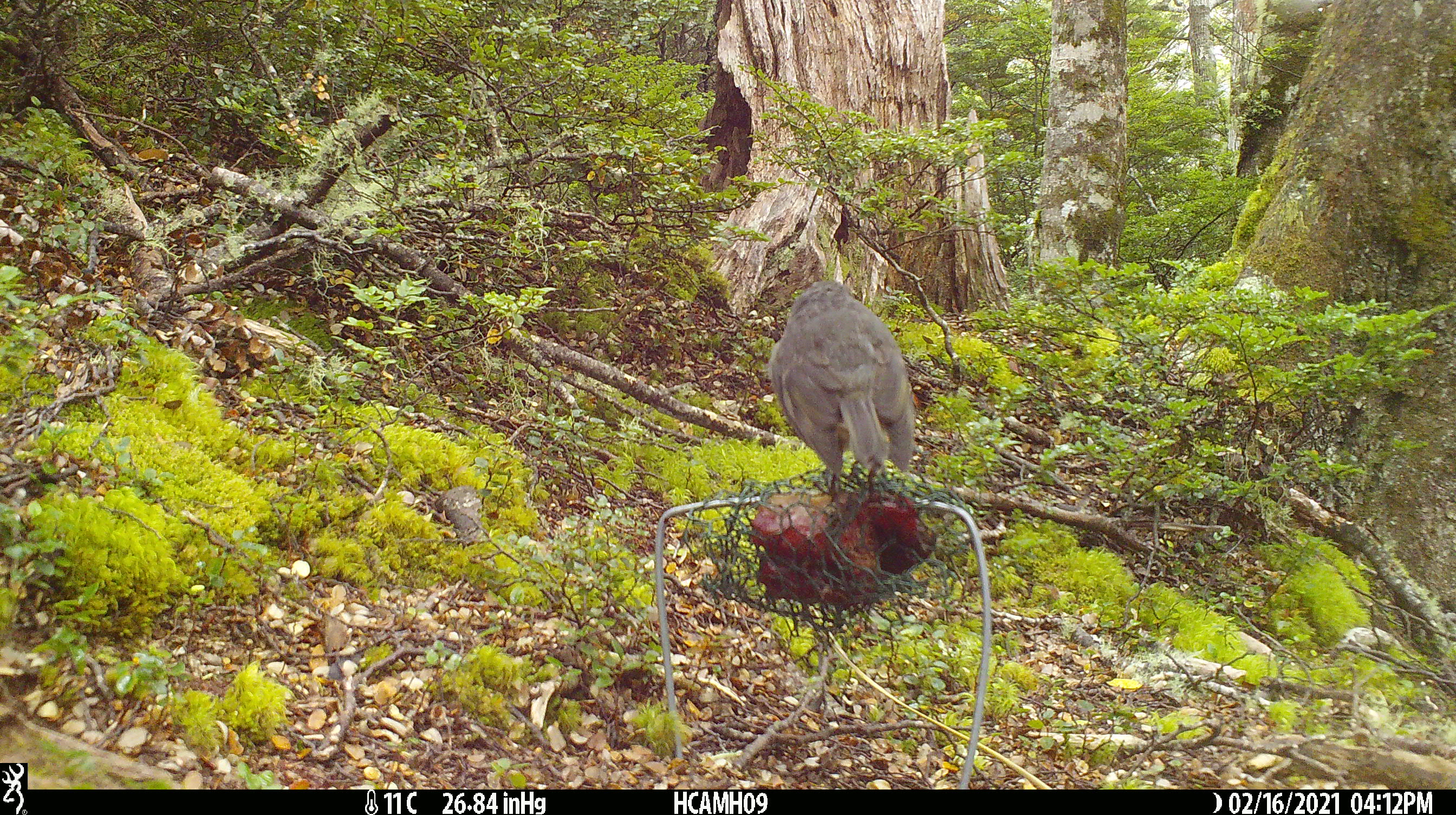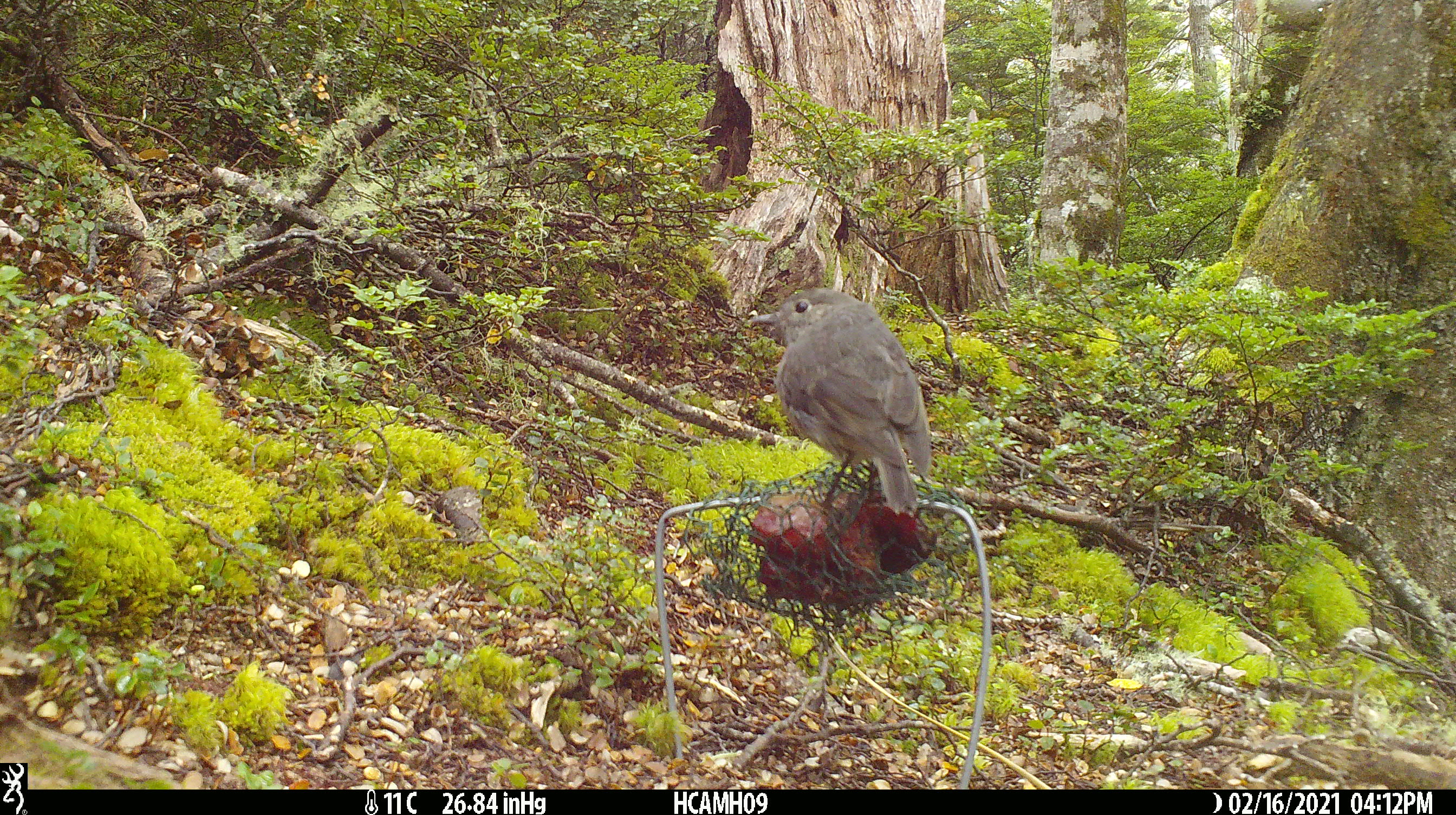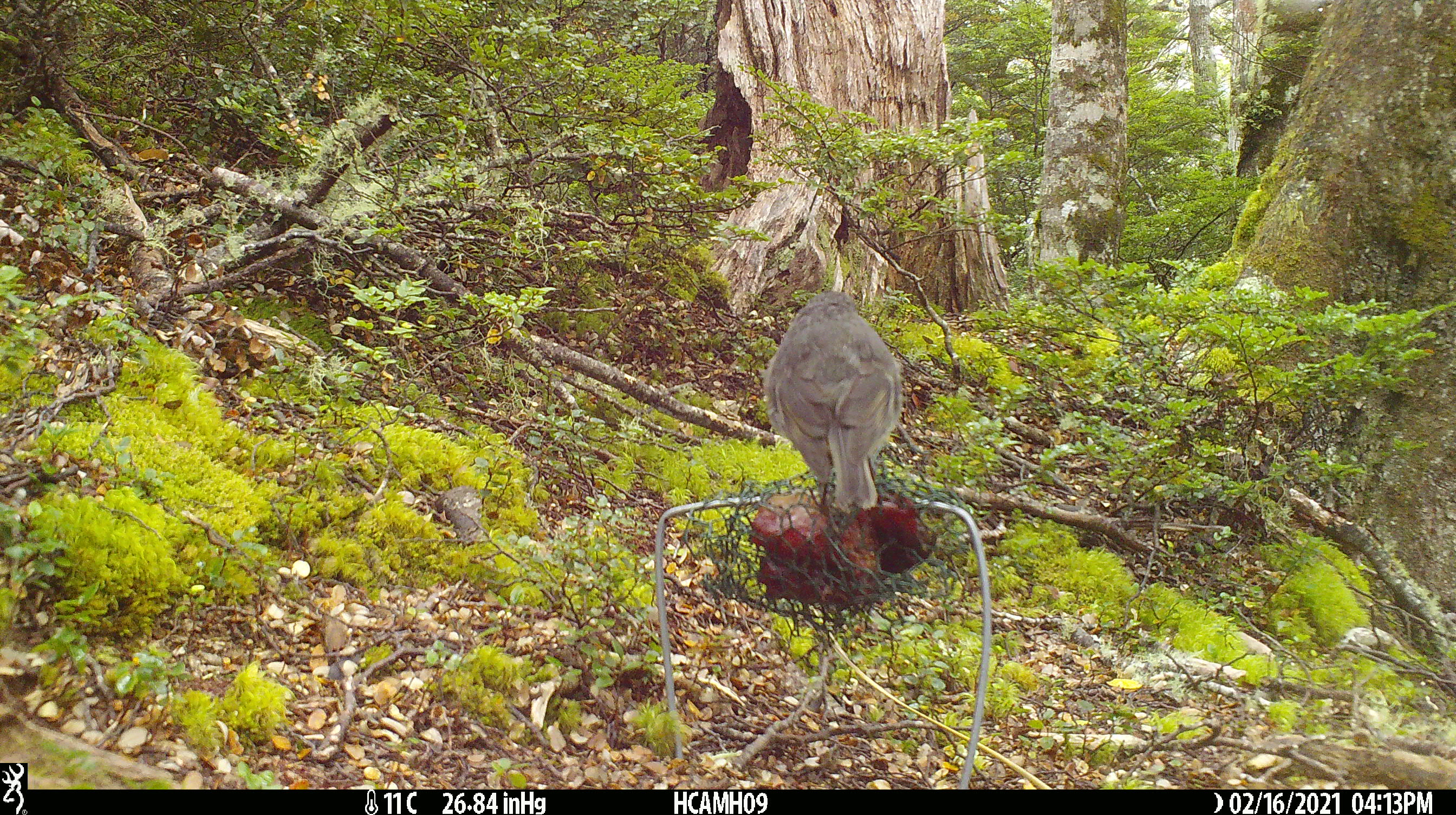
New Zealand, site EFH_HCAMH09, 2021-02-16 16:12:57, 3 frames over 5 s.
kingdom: Animalia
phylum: Chordata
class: Aves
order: Passeriformes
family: Petroicidae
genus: Petroica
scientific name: Petroica australis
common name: new zealand robin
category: robin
Robin (new zealand robin) (Petroica australis).